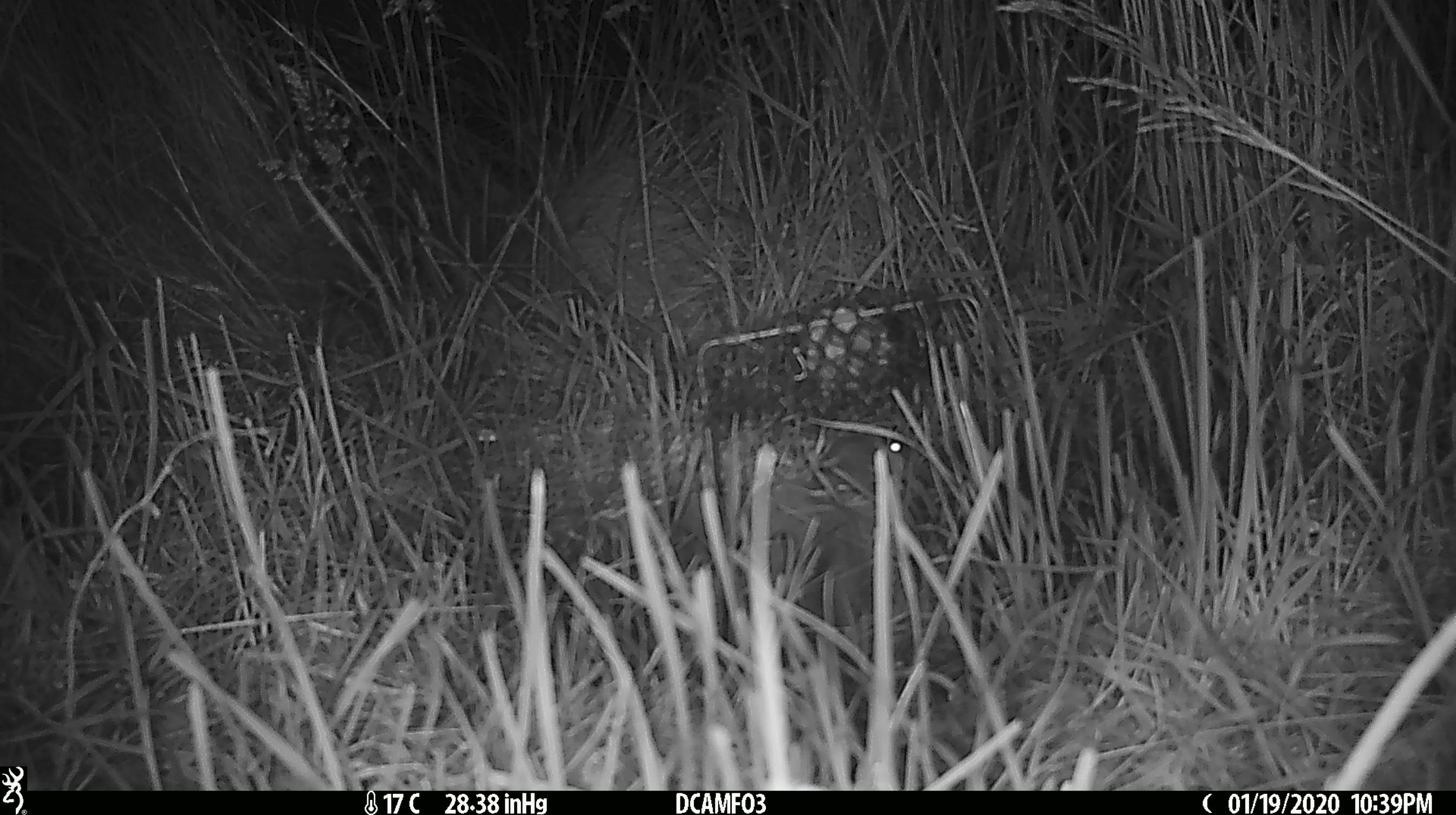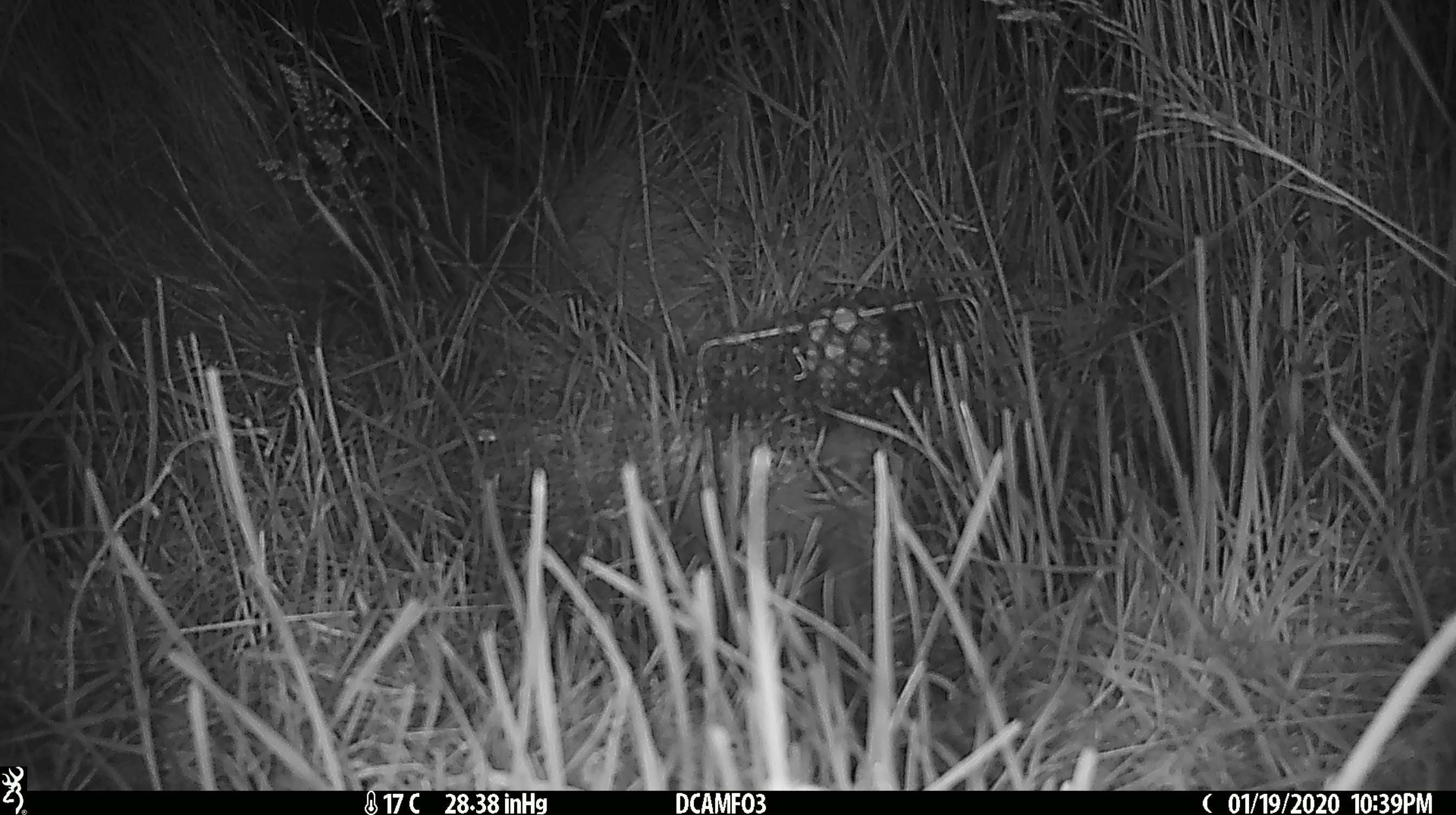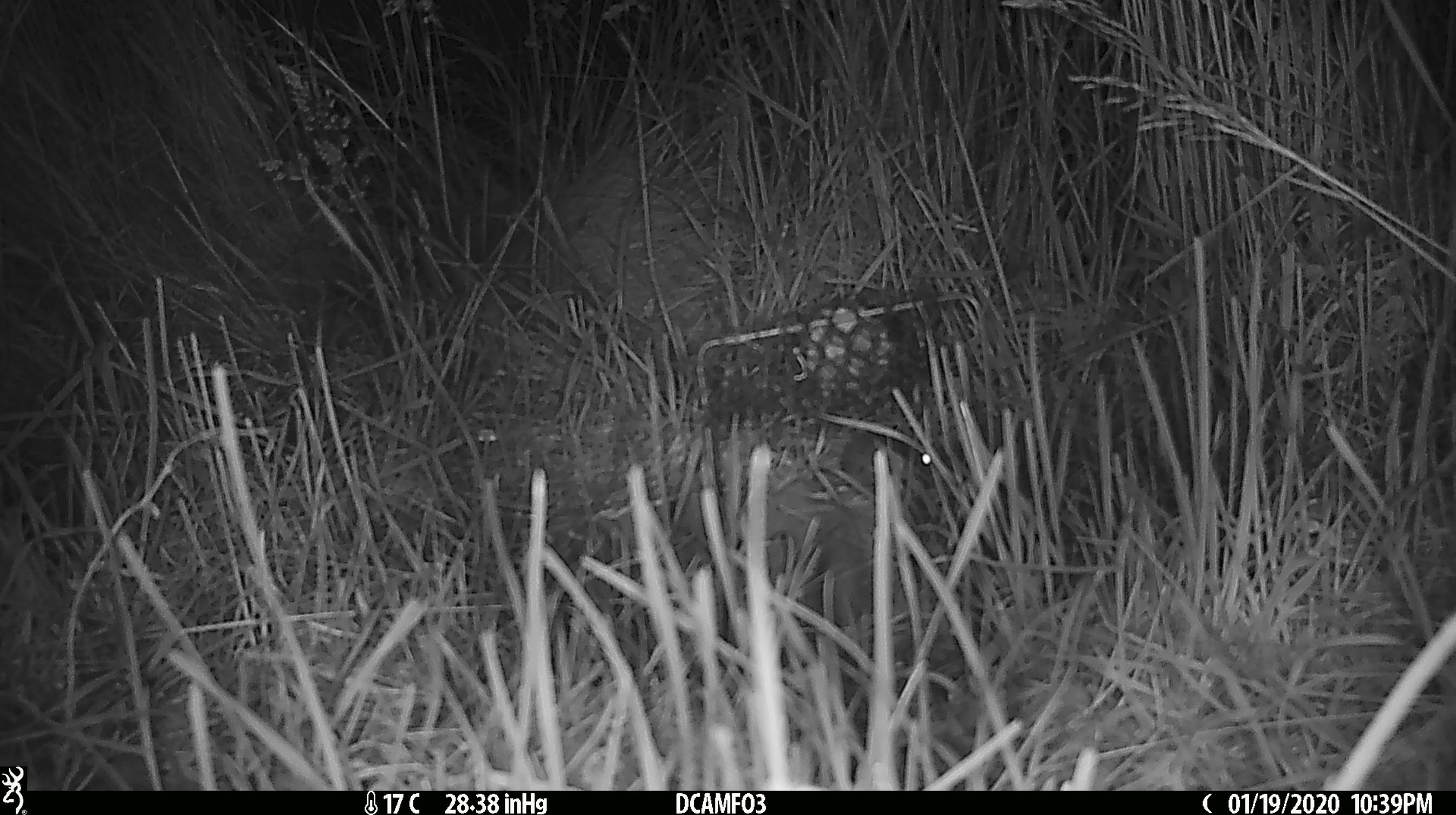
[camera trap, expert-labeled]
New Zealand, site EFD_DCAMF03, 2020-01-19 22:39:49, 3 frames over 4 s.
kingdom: Animalia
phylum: Chordata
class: Mammalia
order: Rodentia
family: Muridae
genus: Mus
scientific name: Mus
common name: mouse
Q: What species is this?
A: Mouse (Mus).